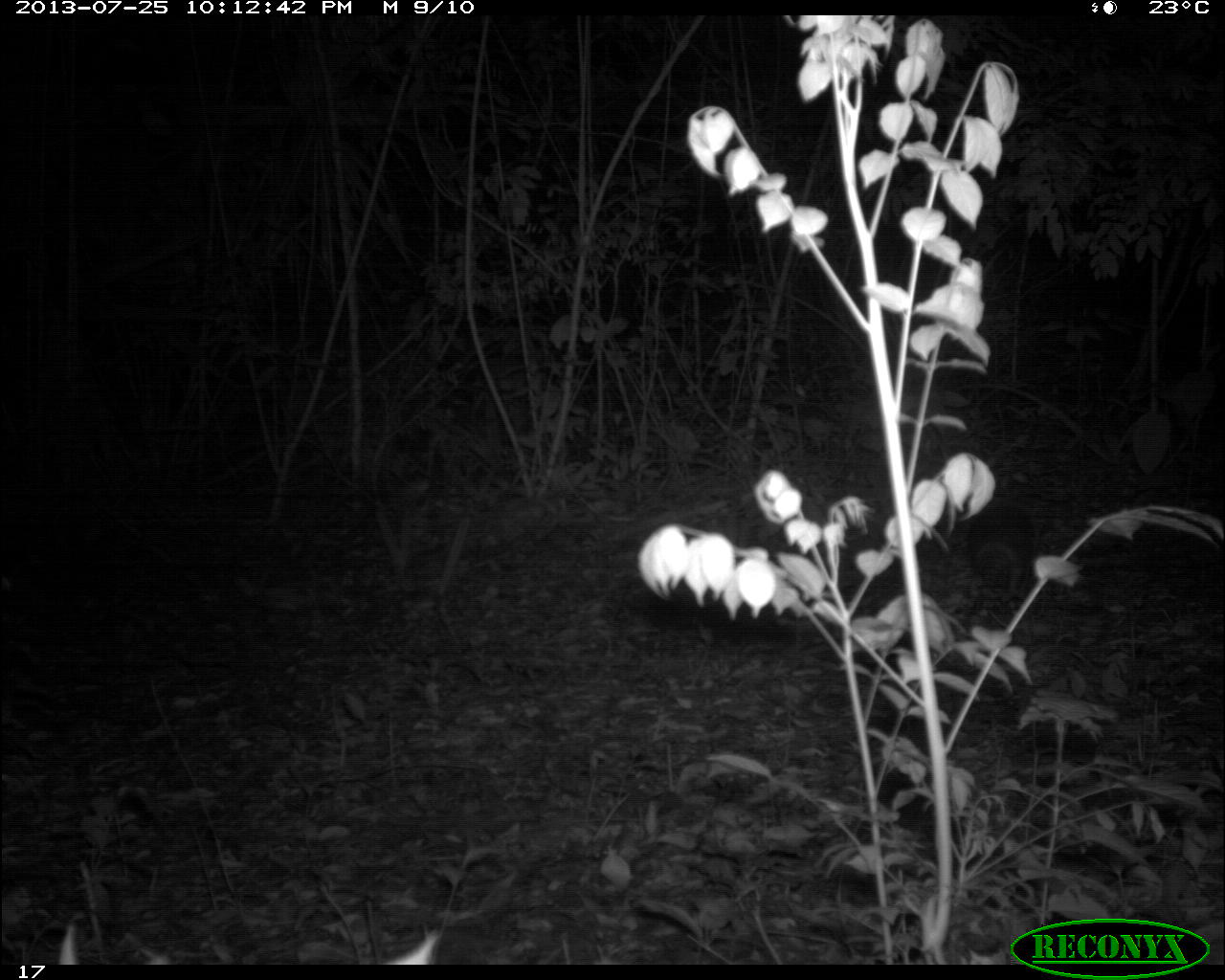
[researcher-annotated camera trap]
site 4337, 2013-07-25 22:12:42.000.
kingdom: Animalia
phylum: Chordata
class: Mammalia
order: Cingulata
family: Dasypodidae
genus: Dasypus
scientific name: Dasypus novemcinctus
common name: nine-banded armadillo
Dasypus novemcinctus (nine-banded armadillo), count 1.